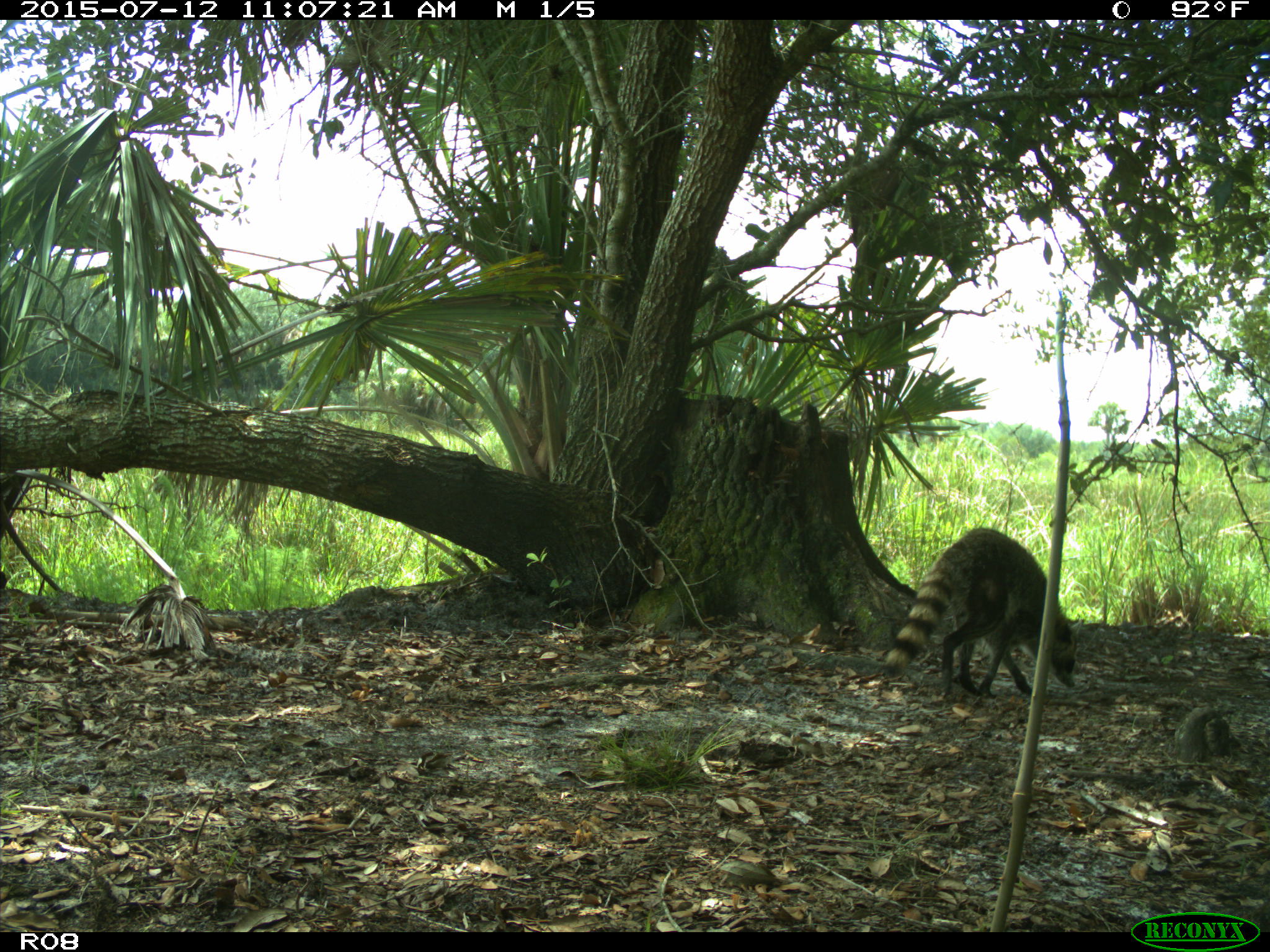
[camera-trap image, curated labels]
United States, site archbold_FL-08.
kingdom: Animalia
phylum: Chordata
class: Mammalia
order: Carnivora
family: Procyonidae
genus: Procyon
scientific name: Procyon lotor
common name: common raccoon